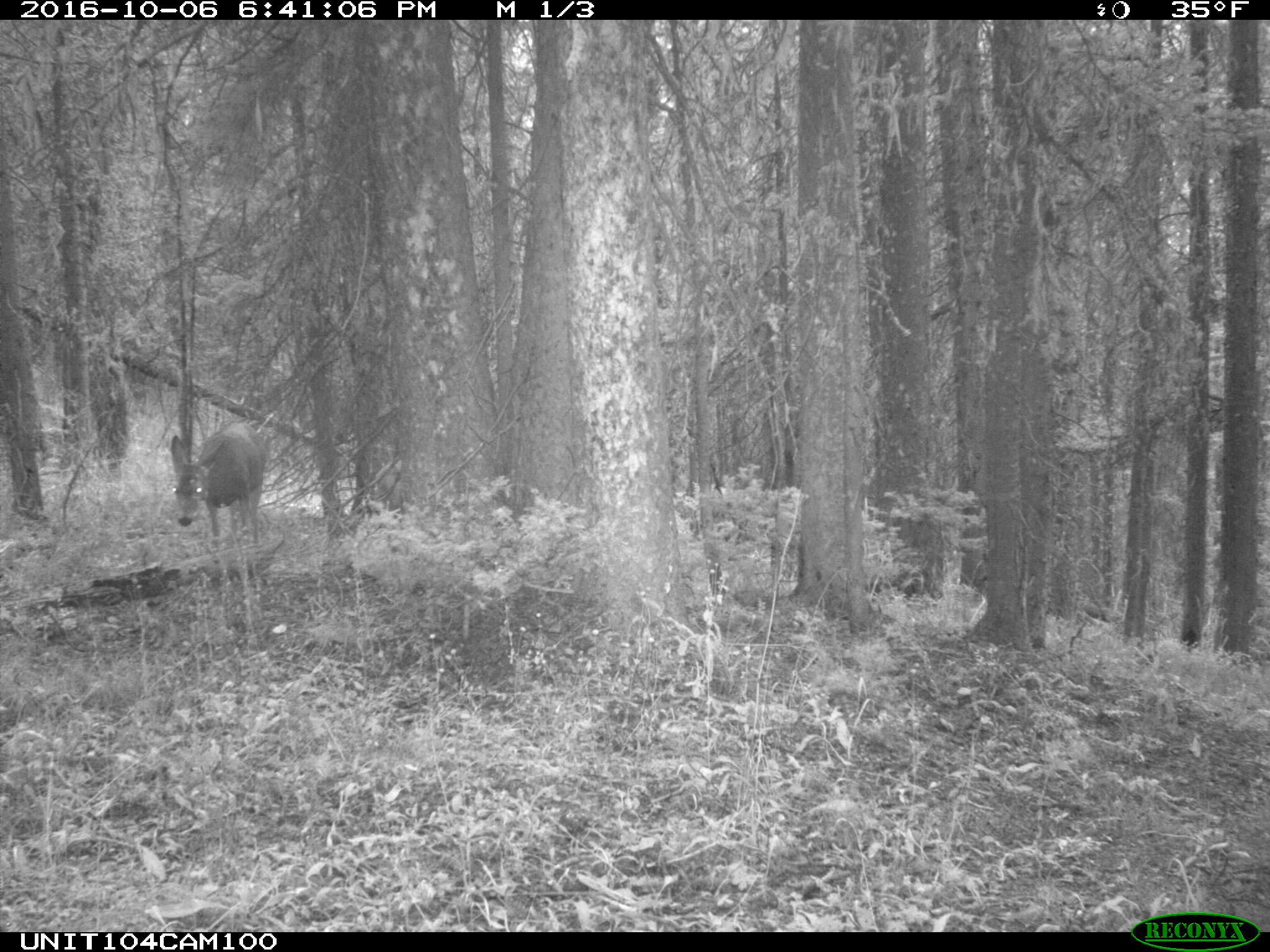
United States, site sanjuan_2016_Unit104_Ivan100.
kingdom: Animalia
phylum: Chordata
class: Mammalia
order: Artiodactyla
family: Cervidae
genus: Odocoileus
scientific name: Odocoileus hemionus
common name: mule deer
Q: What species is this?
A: Odocoileus hemionus (mule deer).